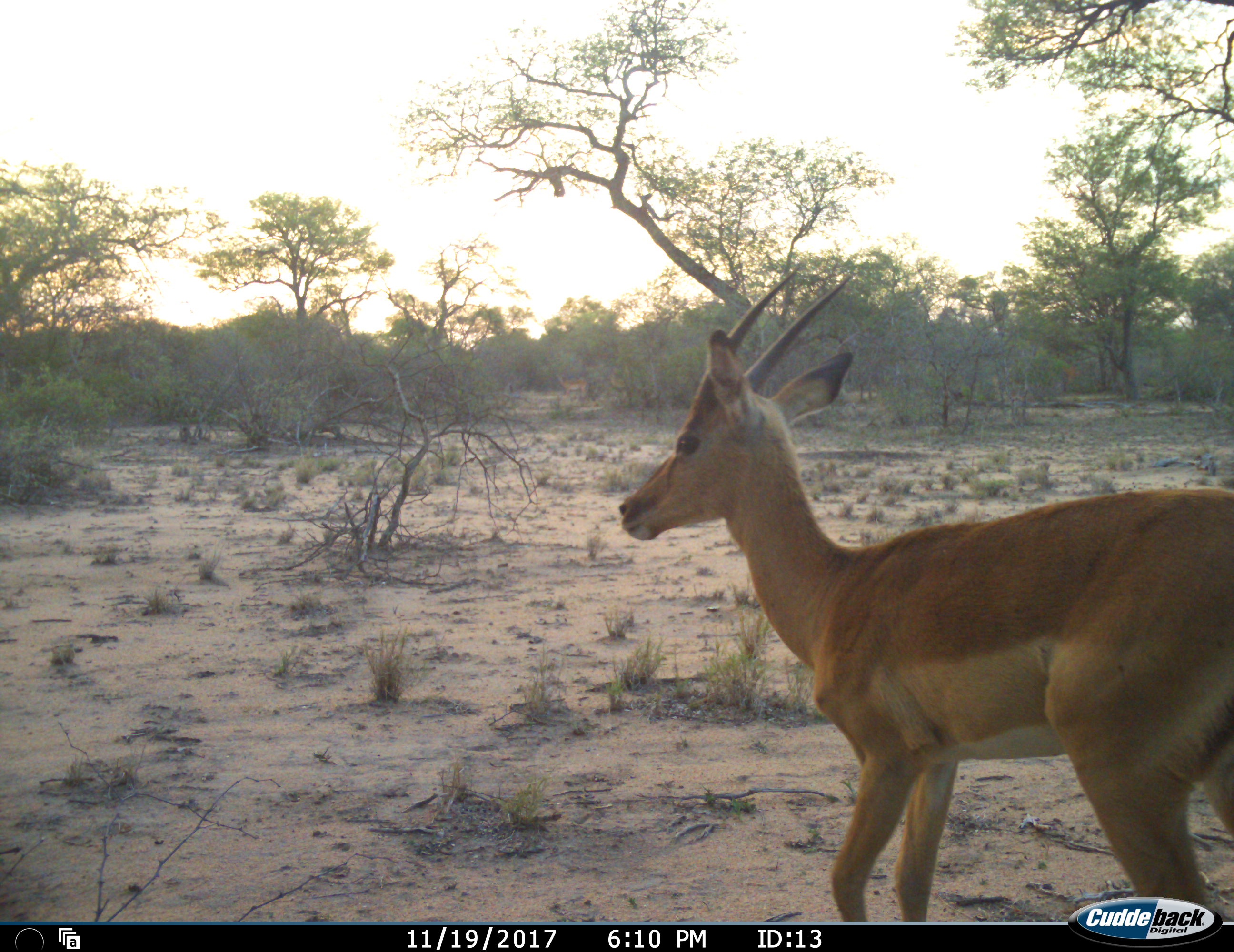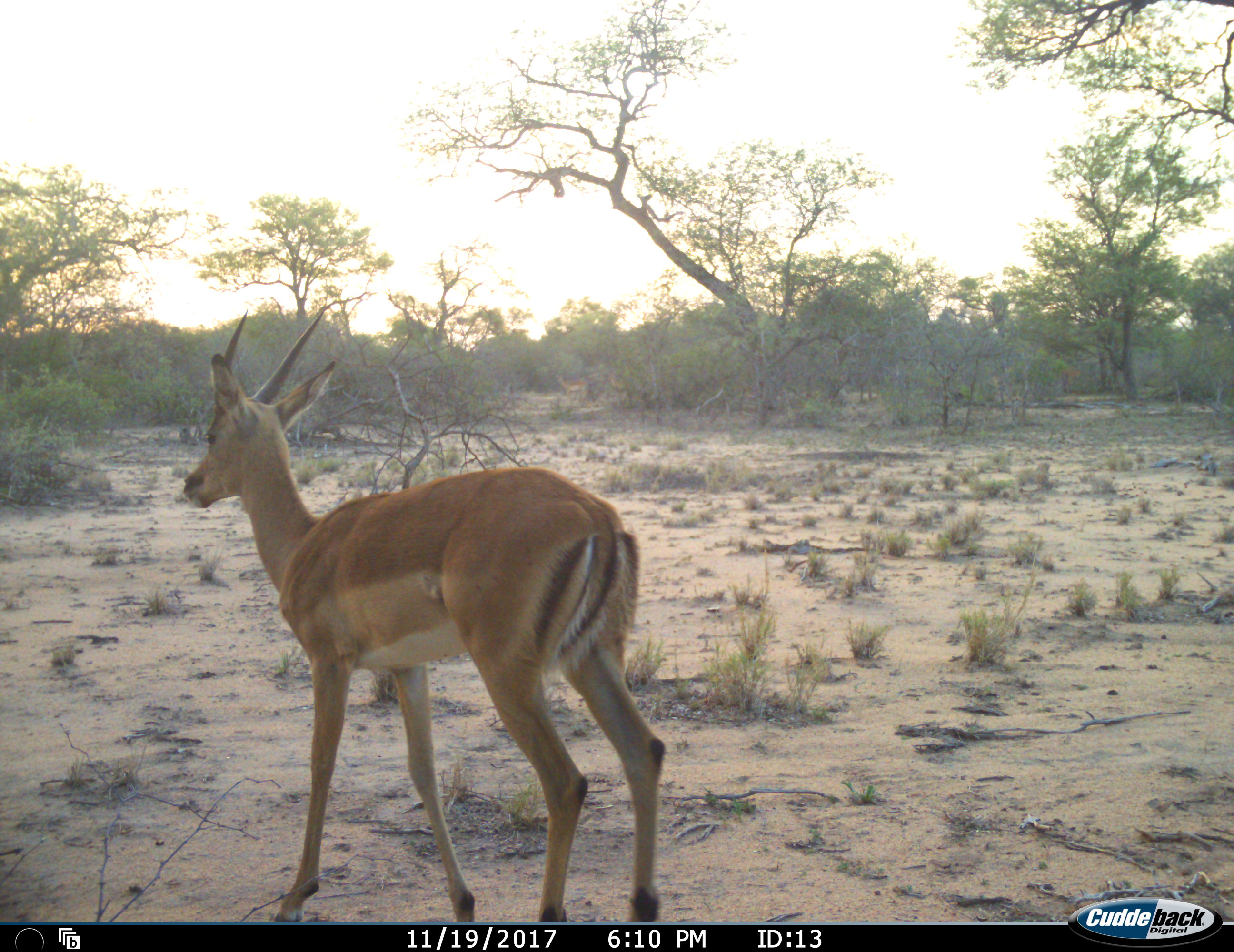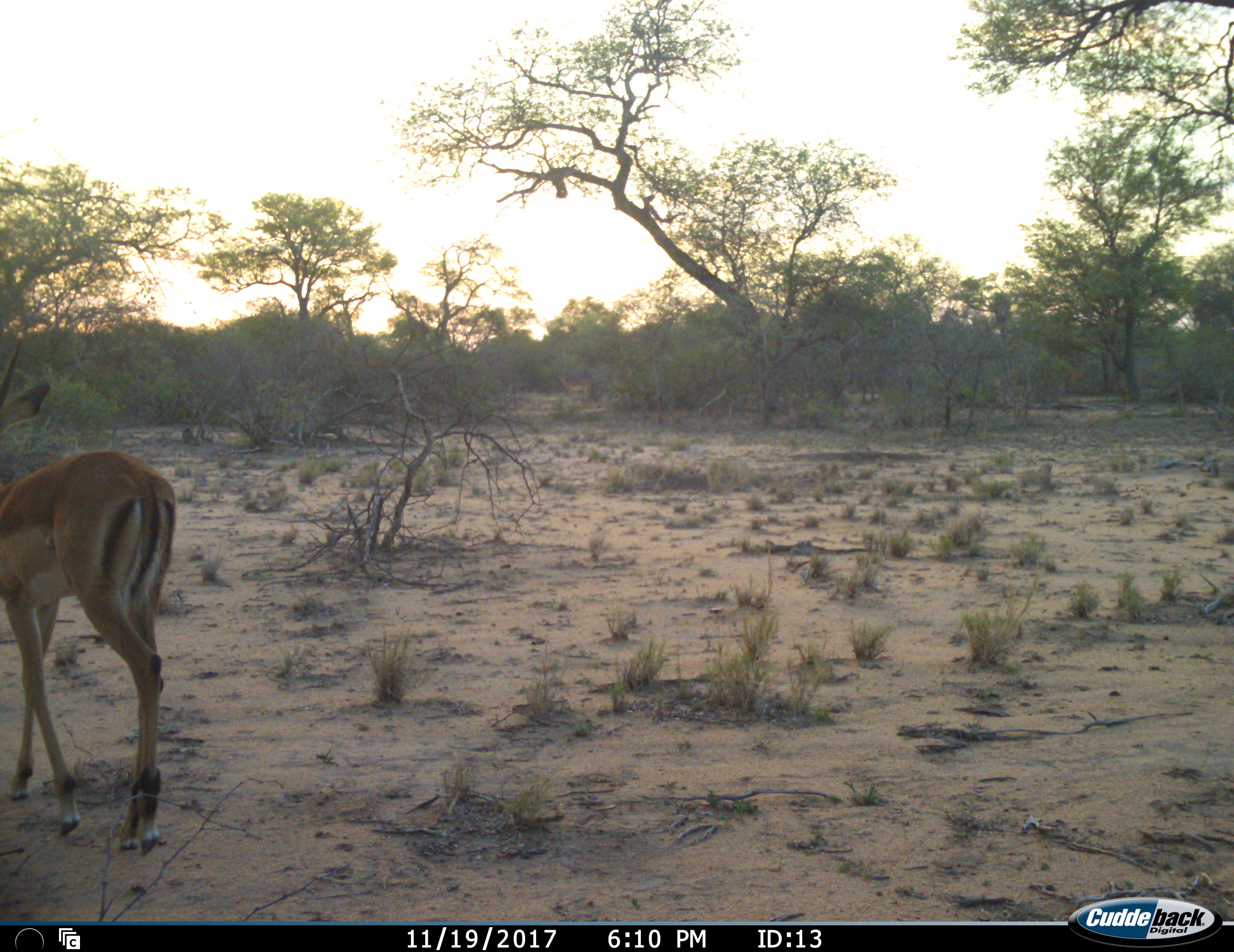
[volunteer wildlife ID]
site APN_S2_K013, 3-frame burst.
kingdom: Animalia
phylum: Chordata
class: Mammalia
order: Artiodactyla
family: Bovidae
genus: Aepyceros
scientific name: Aepyceros melampus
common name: impala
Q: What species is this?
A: Impala (Aepyceros melampus).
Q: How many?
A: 1.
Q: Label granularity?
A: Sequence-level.